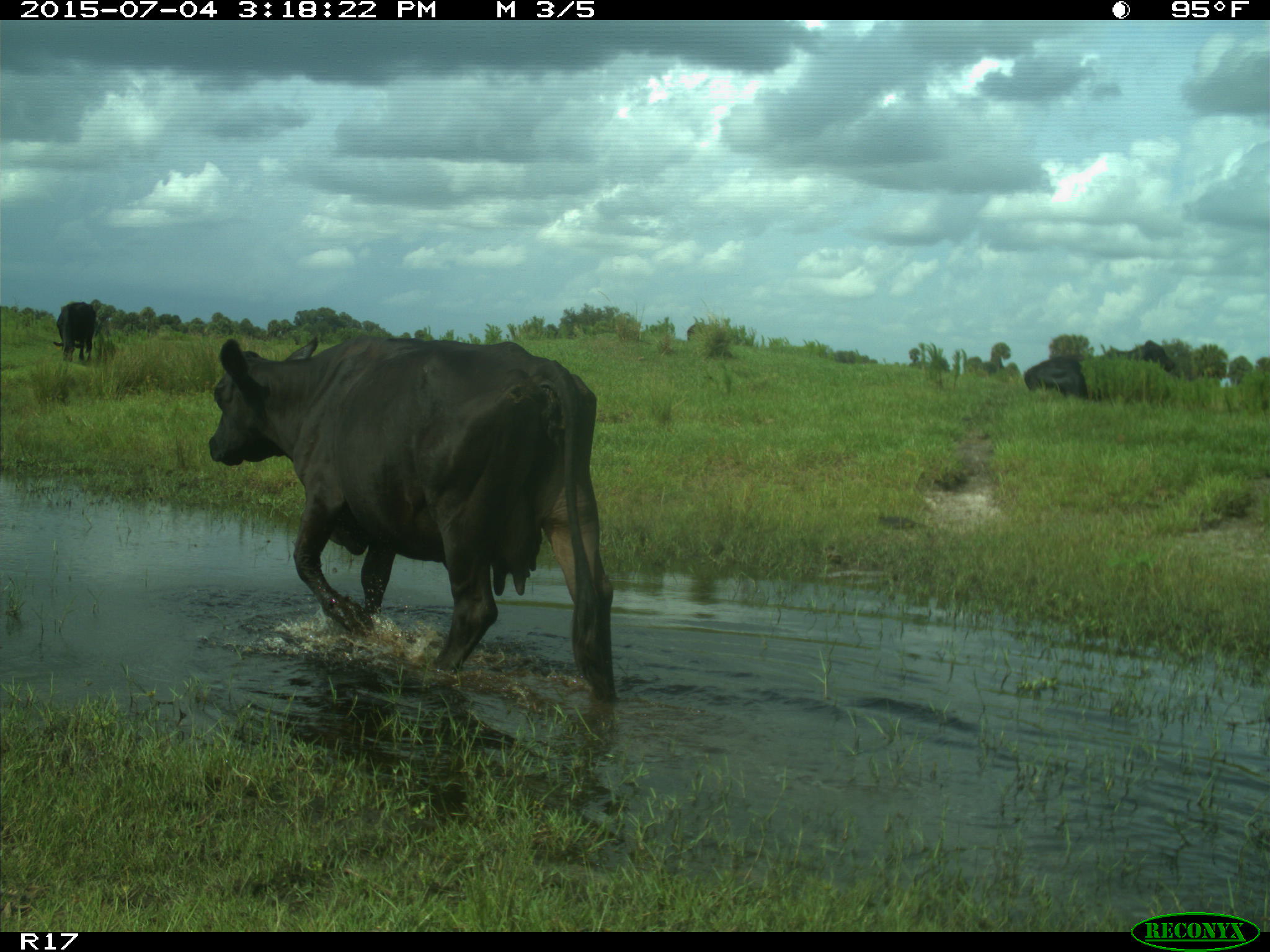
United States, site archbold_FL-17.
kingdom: Animalia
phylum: Chordata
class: Mammalia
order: Artiodactyla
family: Bovidae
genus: Bos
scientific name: Bos taurus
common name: domestic cow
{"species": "Bos taurus (domestic cow)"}